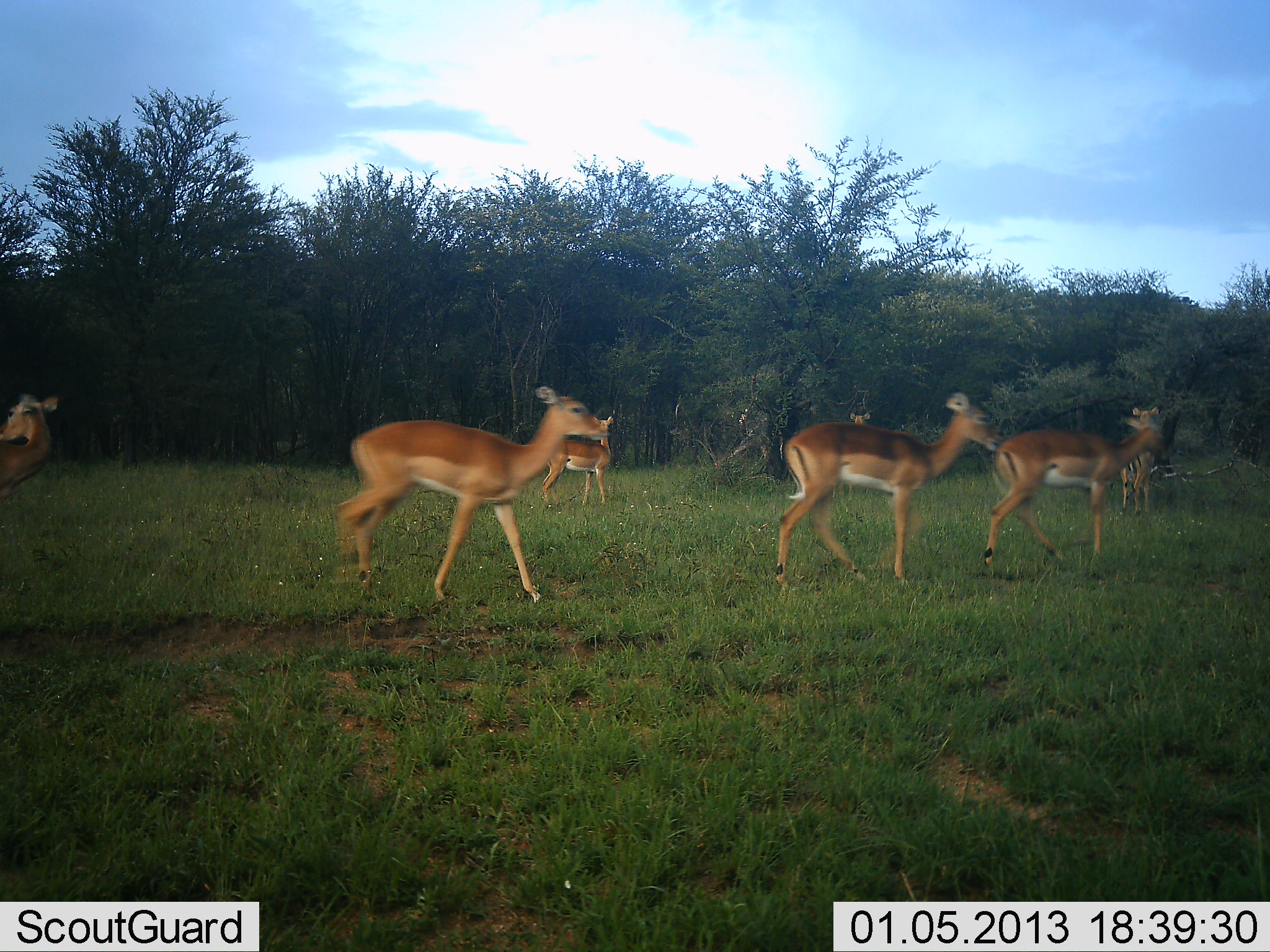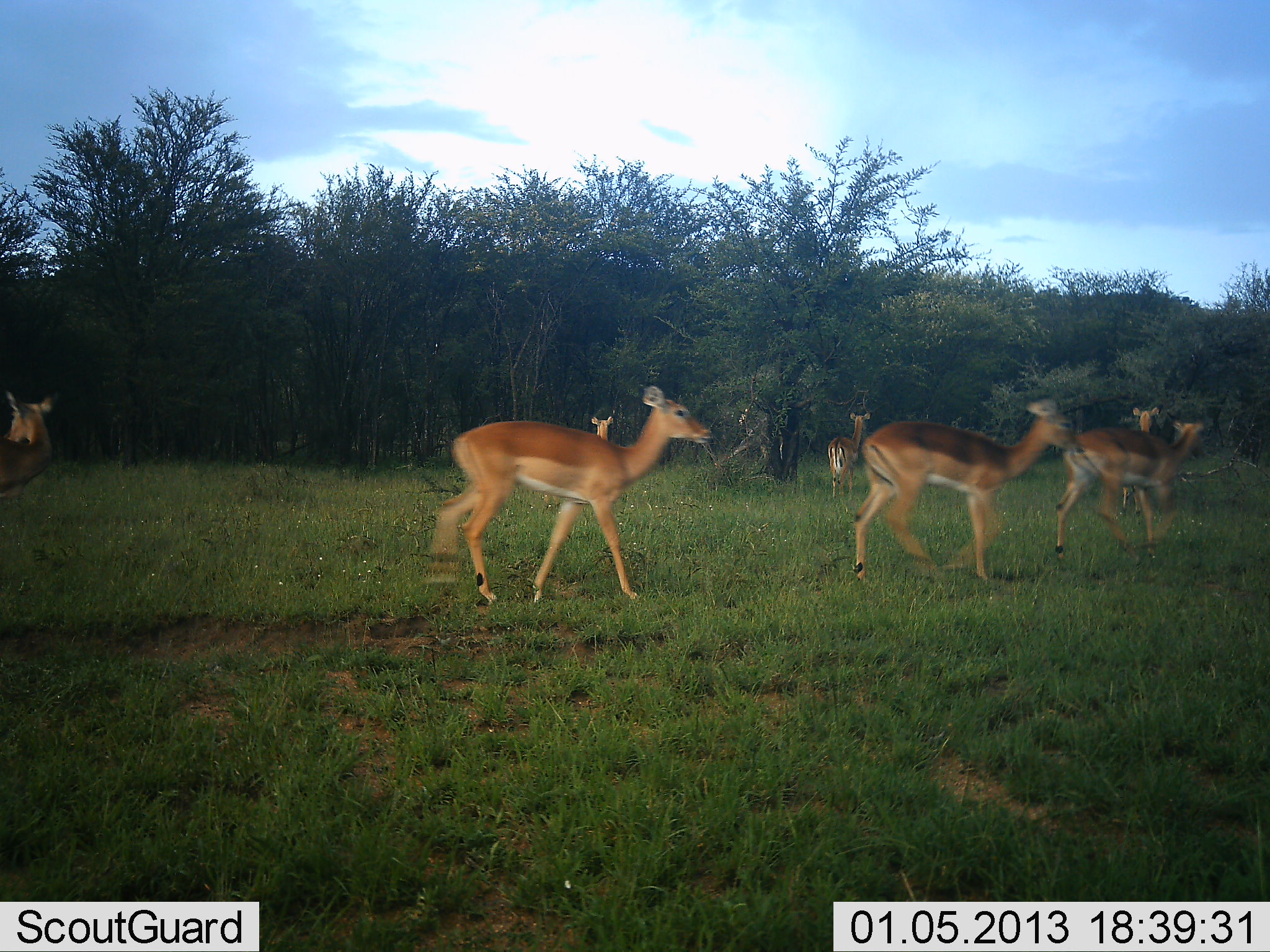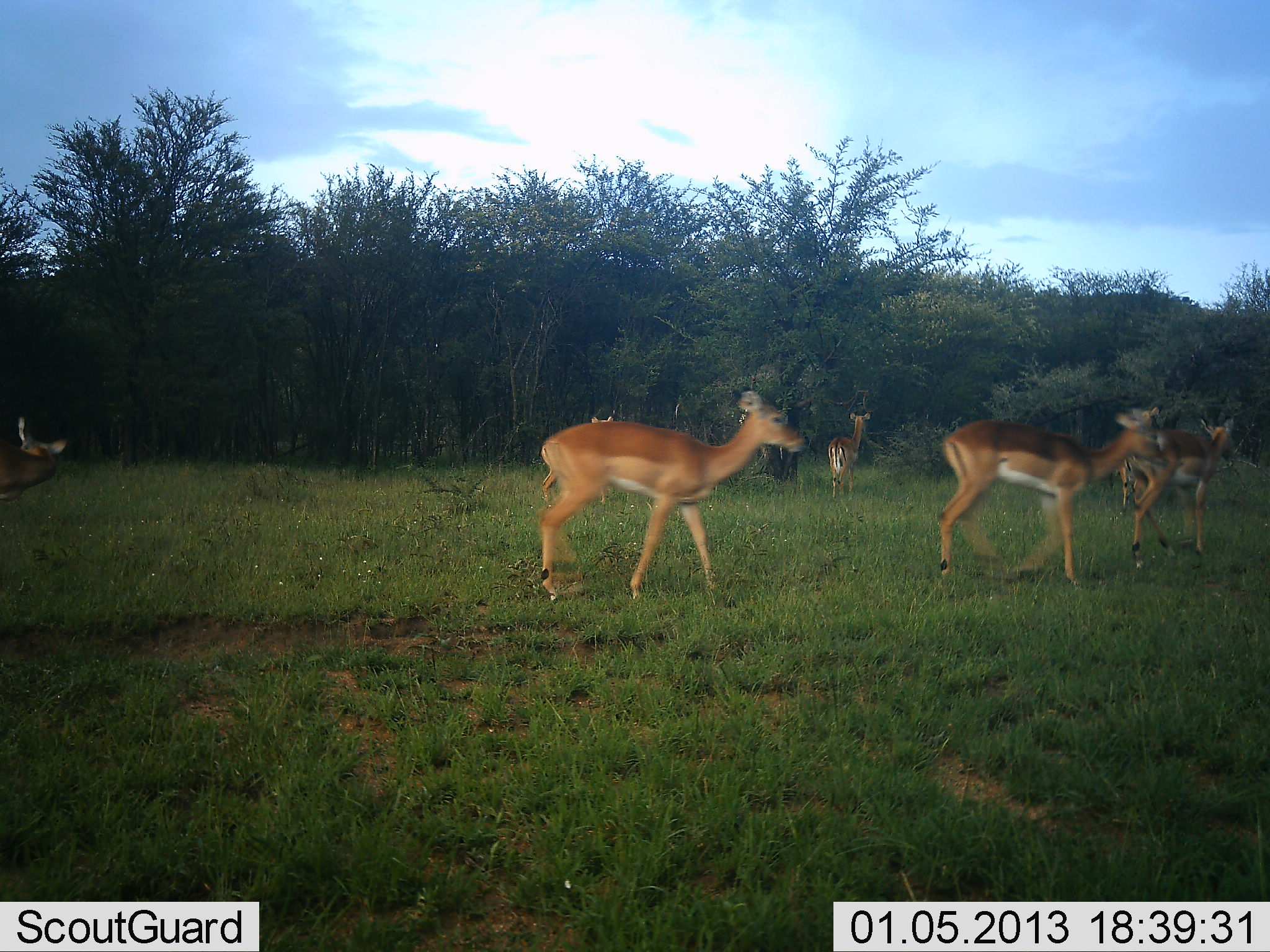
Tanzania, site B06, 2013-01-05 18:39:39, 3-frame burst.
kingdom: Animalia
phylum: Chordata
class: Mammalia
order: Artiodactyla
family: Bovidae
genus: Aepyceros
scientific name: Aepyceros melampus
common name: impala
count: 7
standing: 61%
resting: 0%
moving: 100%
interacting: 0%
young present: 0%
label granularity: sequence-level